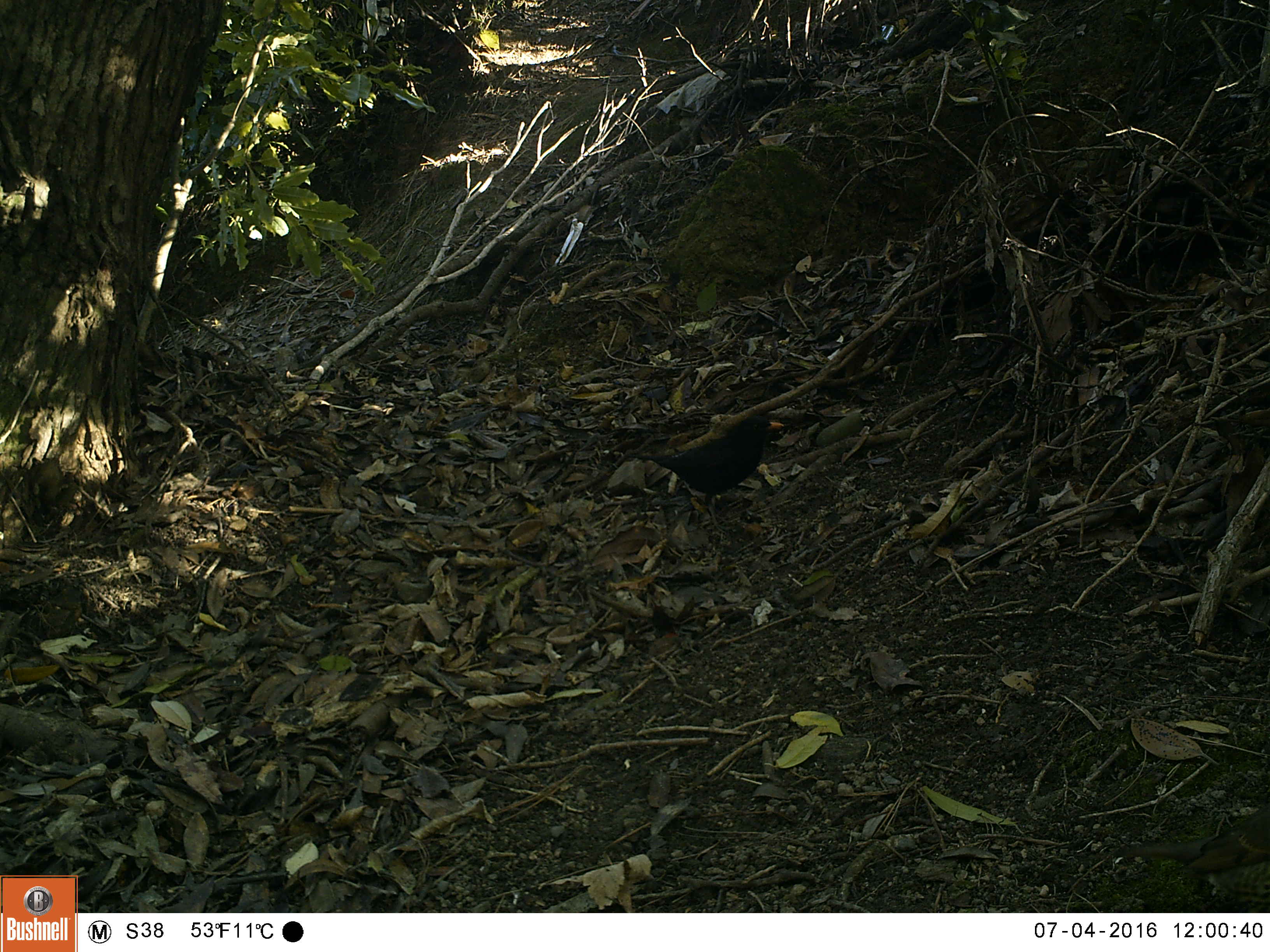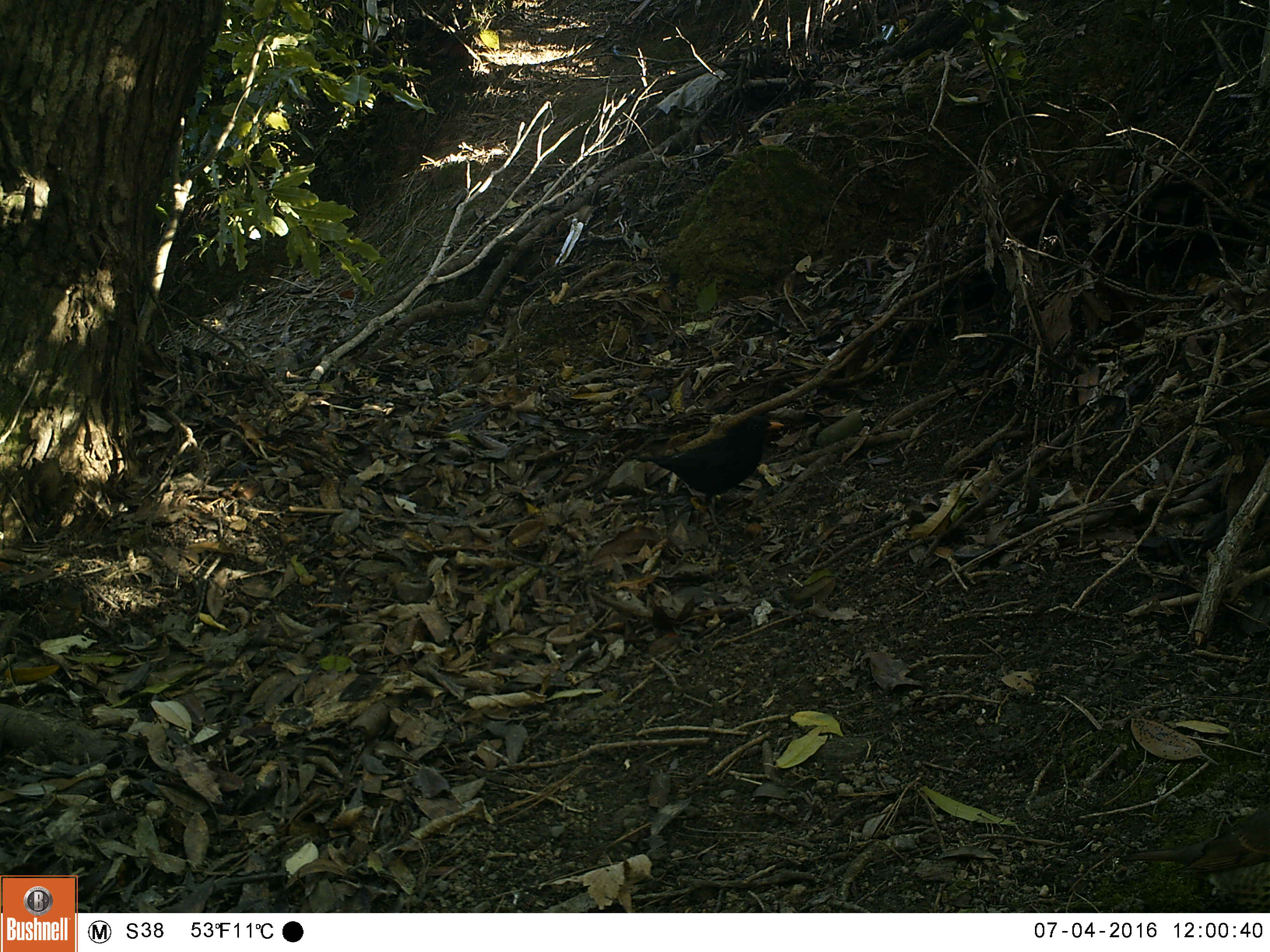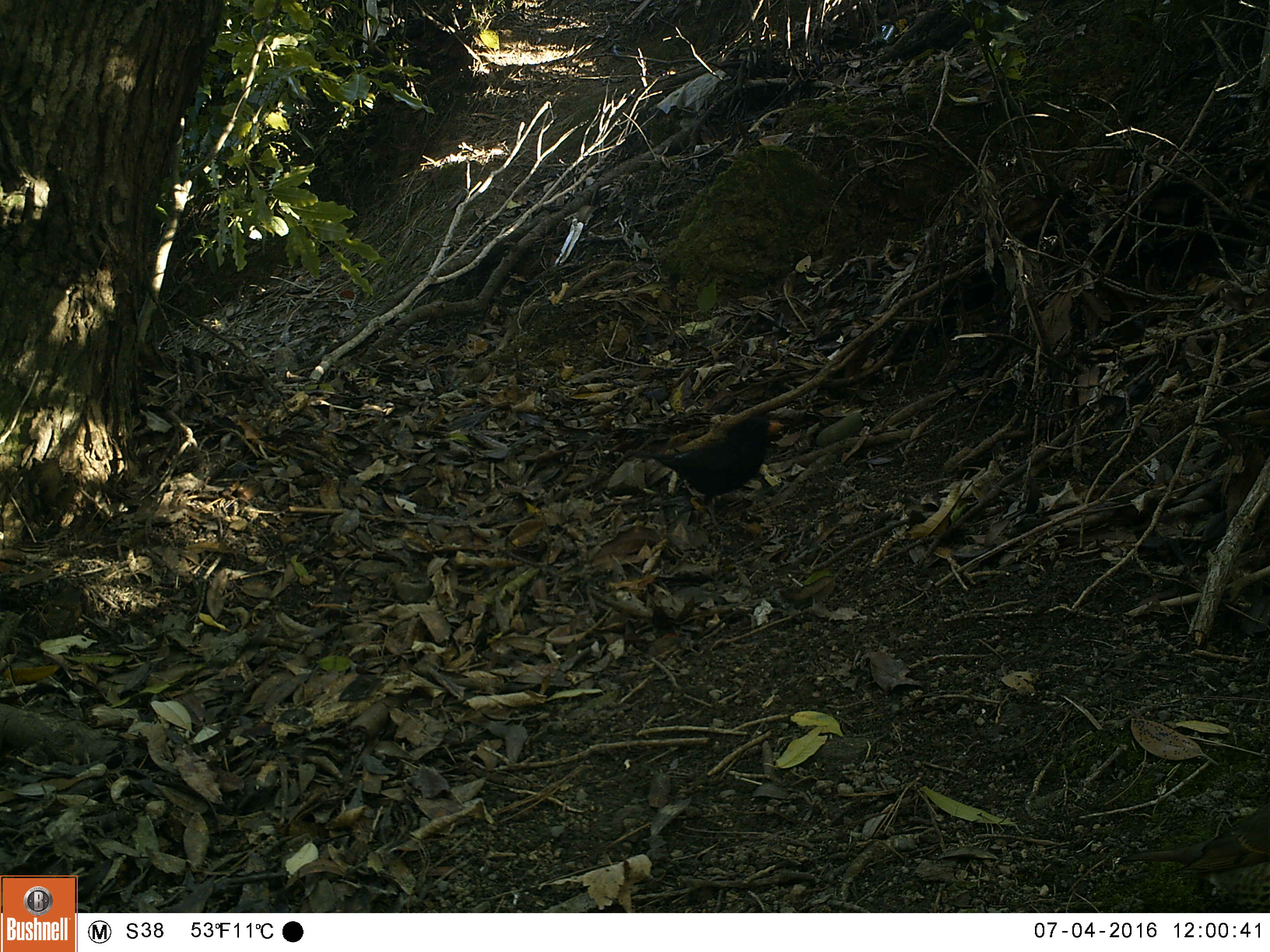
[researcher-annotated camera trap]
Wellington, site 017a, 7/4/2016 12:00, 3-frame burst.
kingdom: Animalia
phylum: Chordata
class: Aves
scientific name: Aves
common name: bird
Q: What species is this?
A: Bird (Aves).